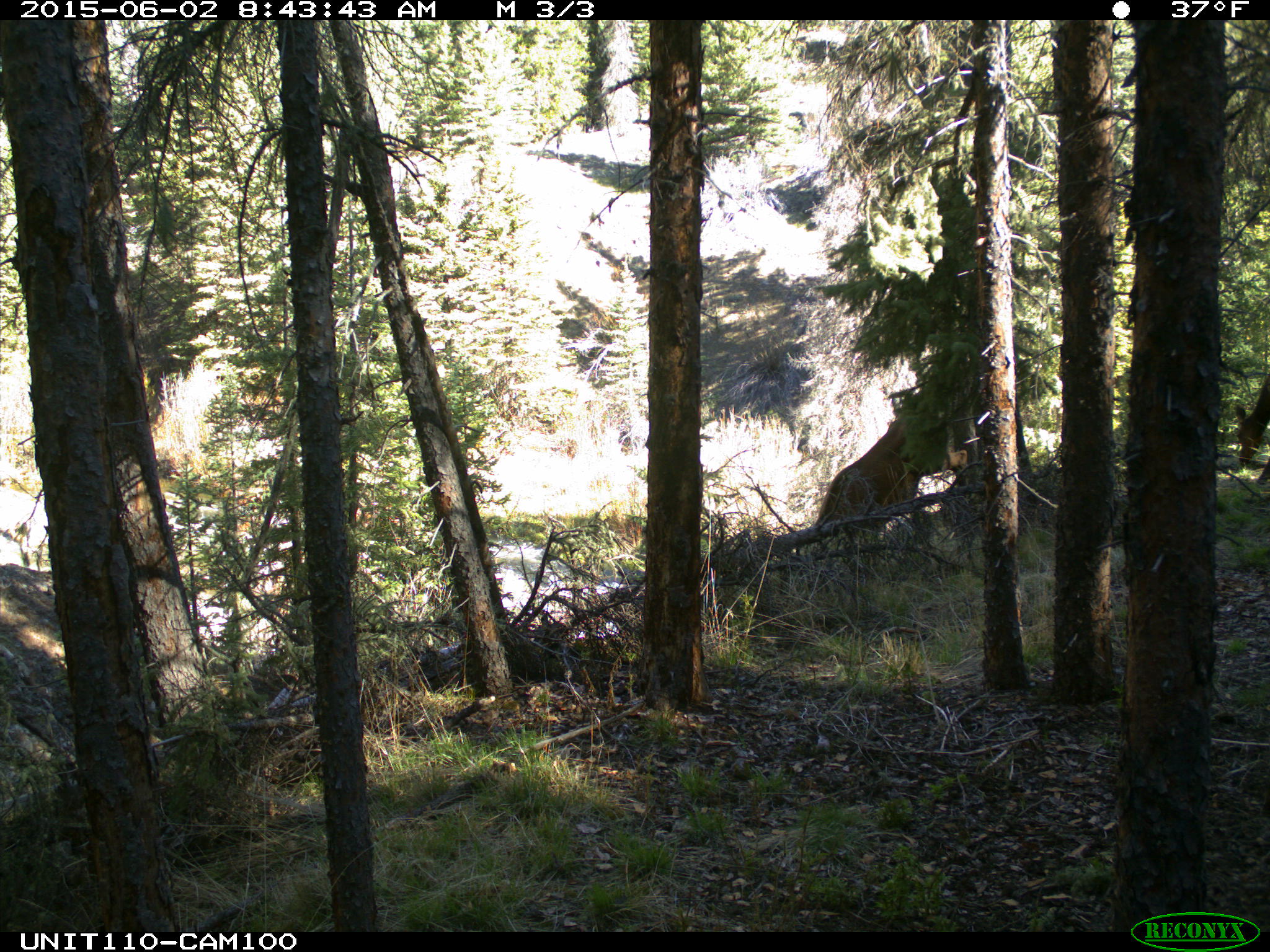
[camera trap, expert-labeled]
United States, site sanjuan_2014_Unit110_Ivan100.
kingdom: Animalia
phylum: Chordata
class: Mammalia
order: Artiodactyla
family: Cervidae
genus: Cervus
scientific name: Cervus elaphus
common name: red deer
Cervus elaphus (red deer).